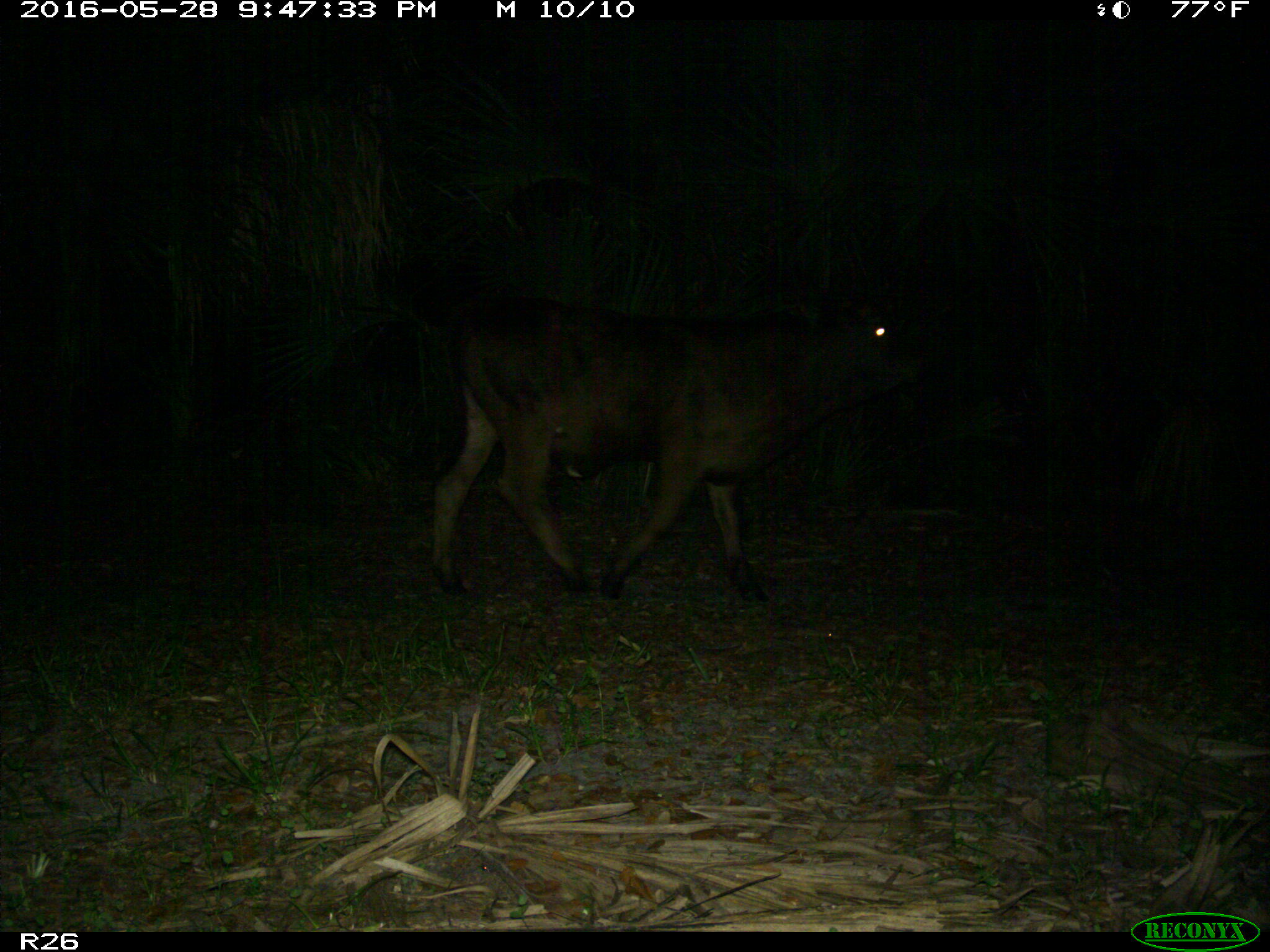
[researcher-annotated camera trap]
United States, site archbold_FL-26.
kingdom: Animalia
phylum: Chordata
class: Mammalia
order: Artiodactyla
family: Bovidae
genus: Bos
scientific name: Bos taurus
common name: domestic cow